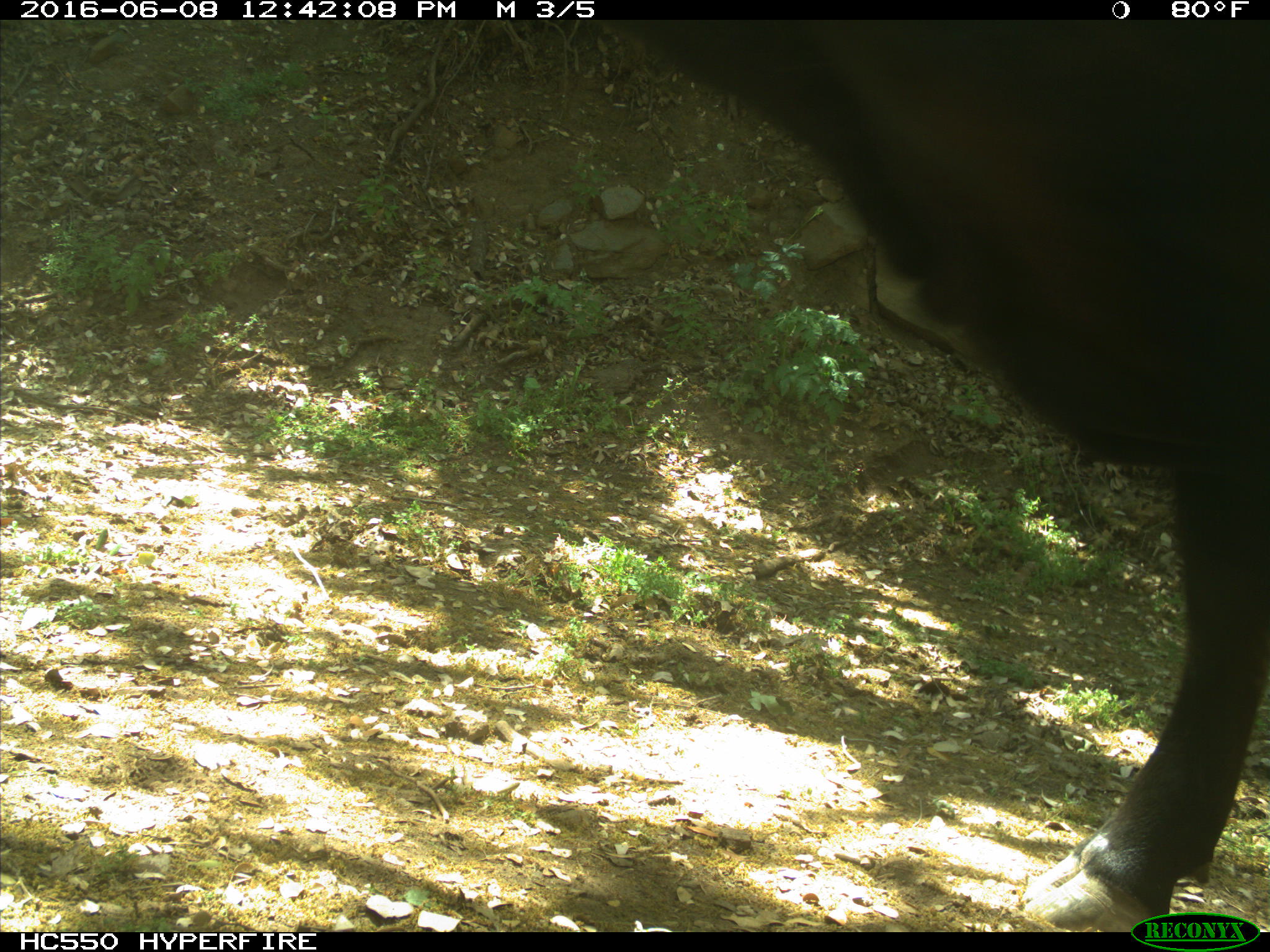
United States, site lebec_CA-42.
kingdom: Animalia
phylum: Chordata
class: Mammalia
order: Artiodactyla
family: Bovidae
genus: Bos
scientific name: Bos taurus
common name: domestic cow